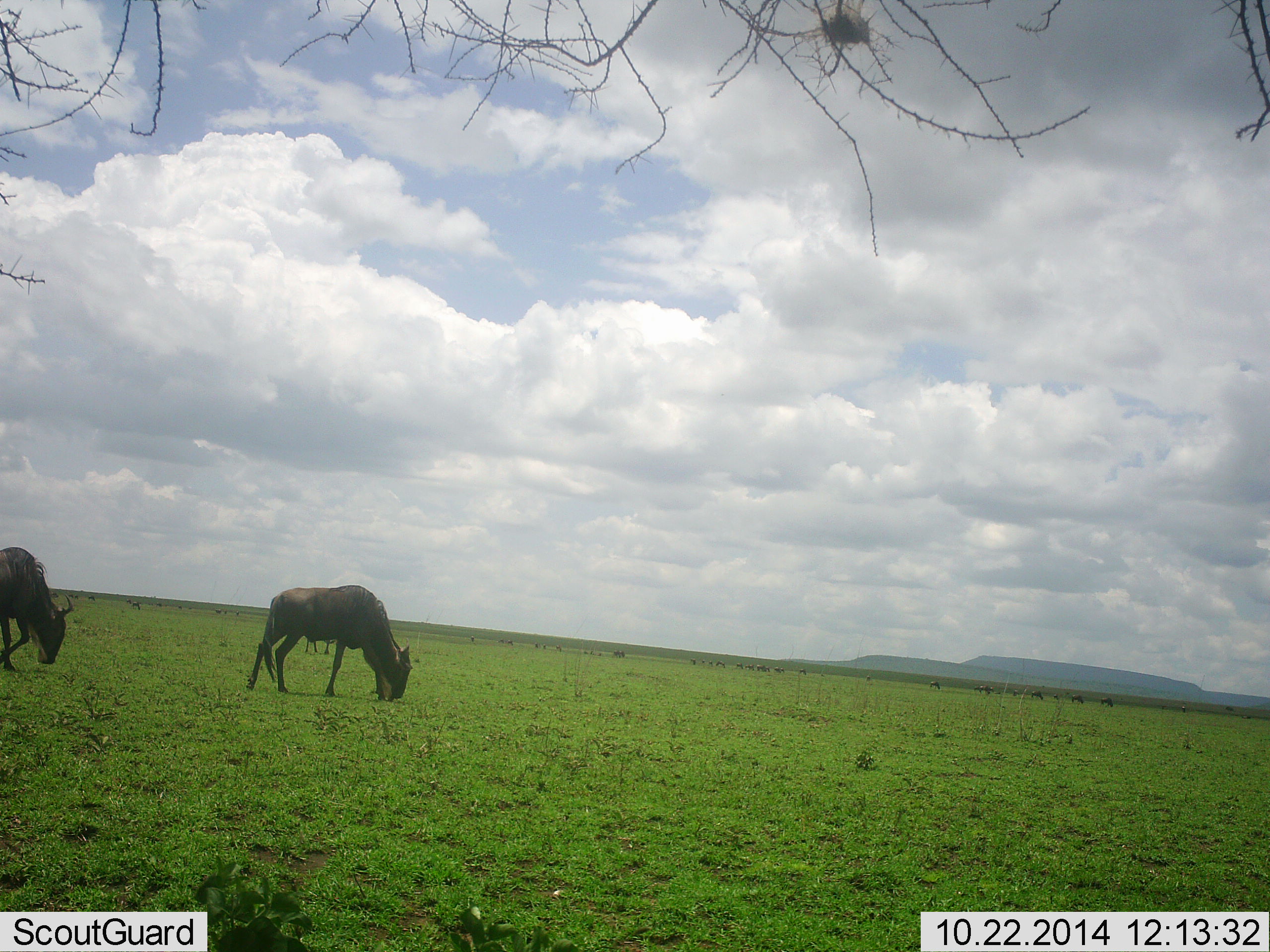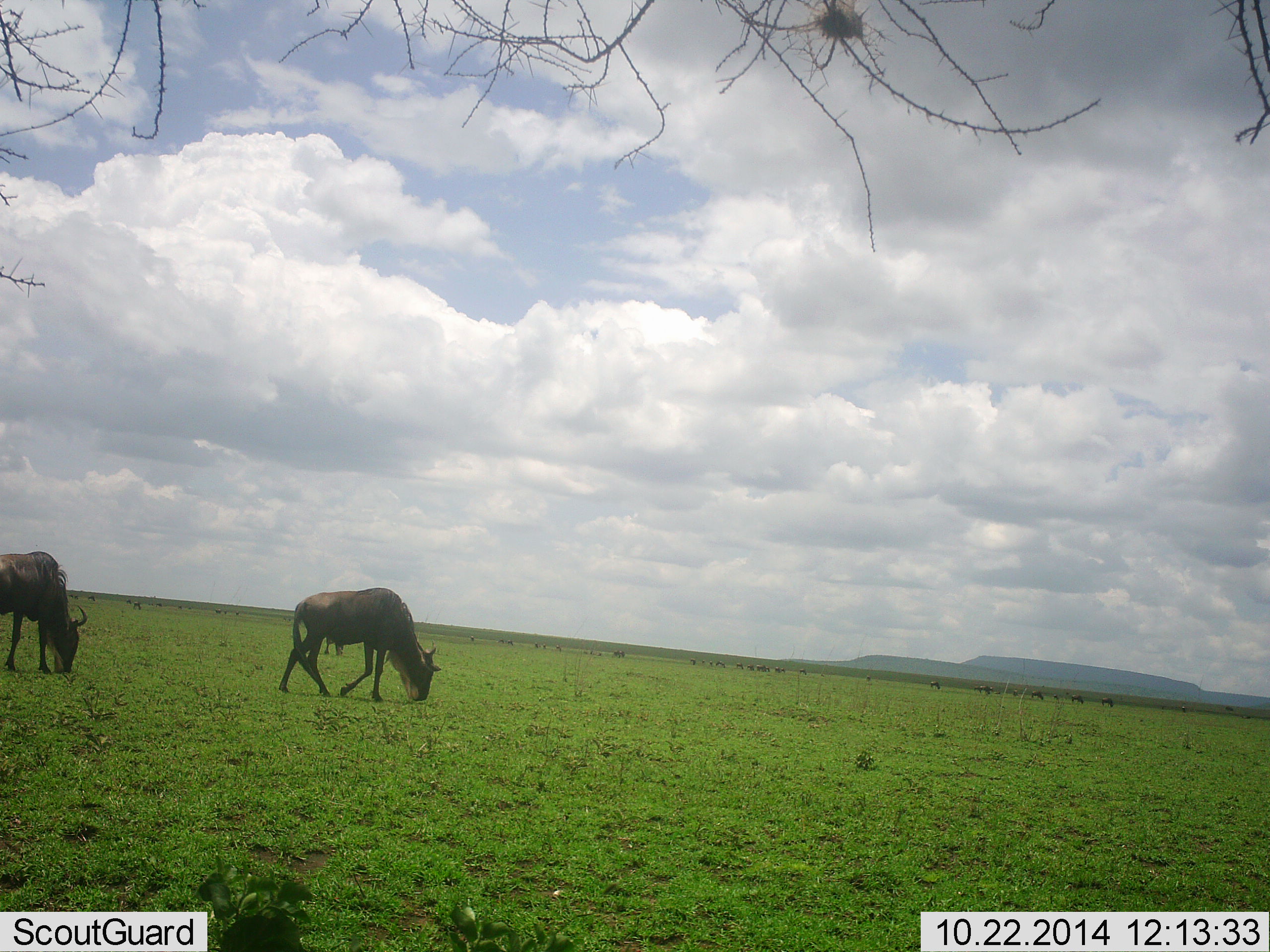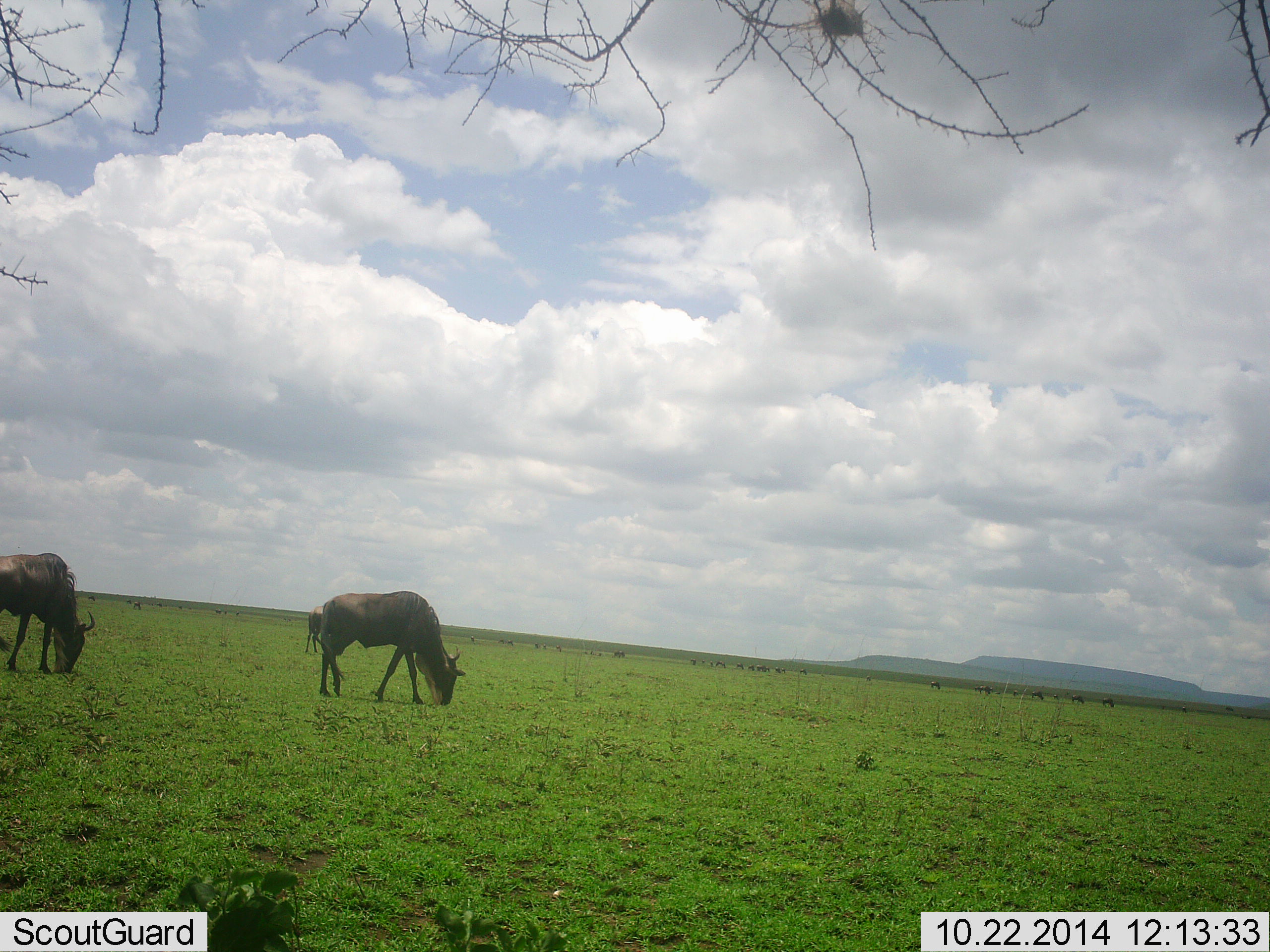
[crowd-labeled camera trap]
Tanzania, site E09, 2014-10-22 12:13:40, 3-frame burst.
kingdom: Animalia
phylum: Chordata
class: Mammalia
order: Artiodactyla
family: Bovidae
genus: Connochaetes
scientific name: Connochaetes taurinus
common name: blue wildebeest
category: wildebeest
Wildebeest (blue wildebeest) (Connochaetes taurinus), count 2. Behavior (volunteer vote fractions): standing 30%, resting 0%, moving 80%, interacting 0%. Young present (vote fraction): 0%. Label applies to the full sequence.